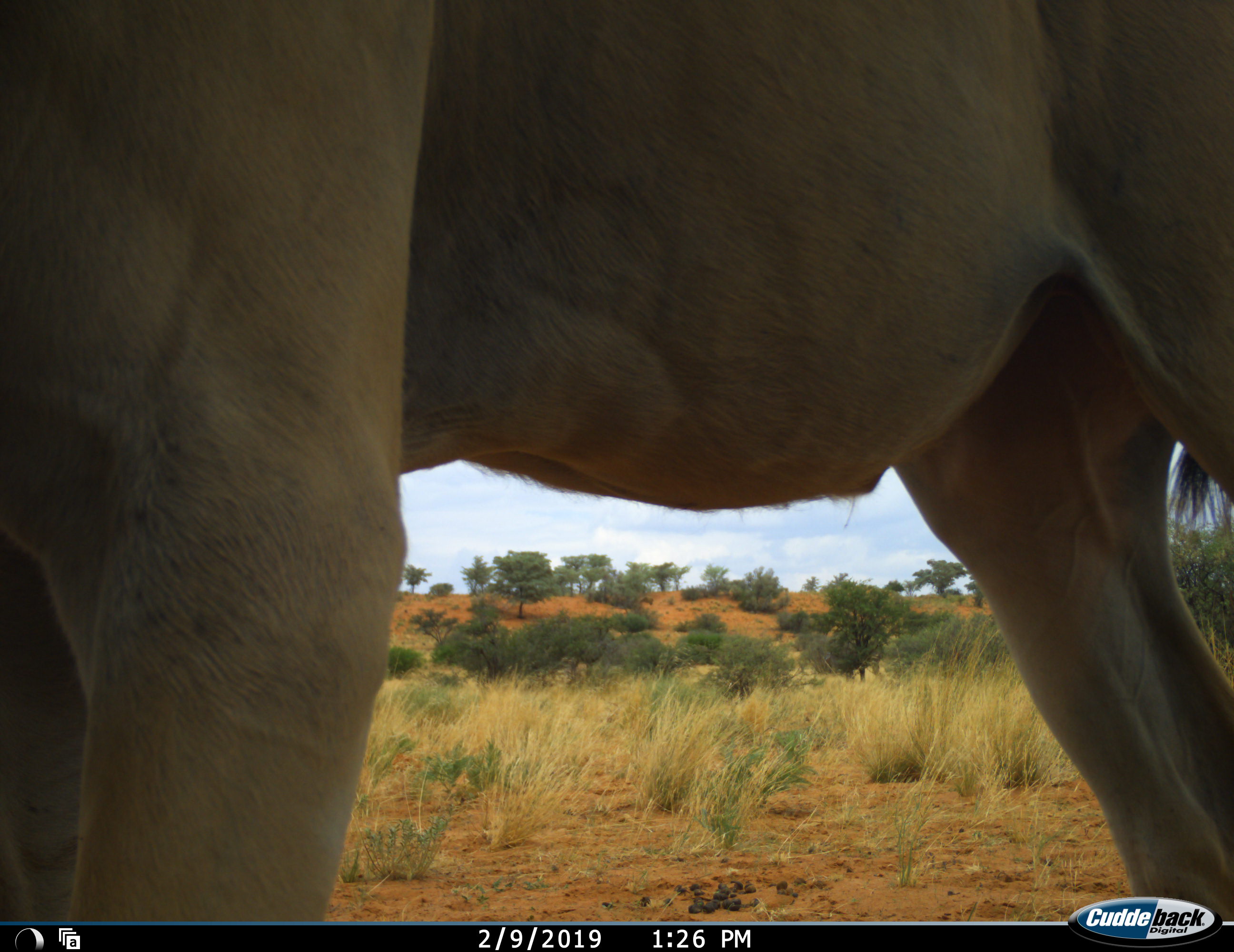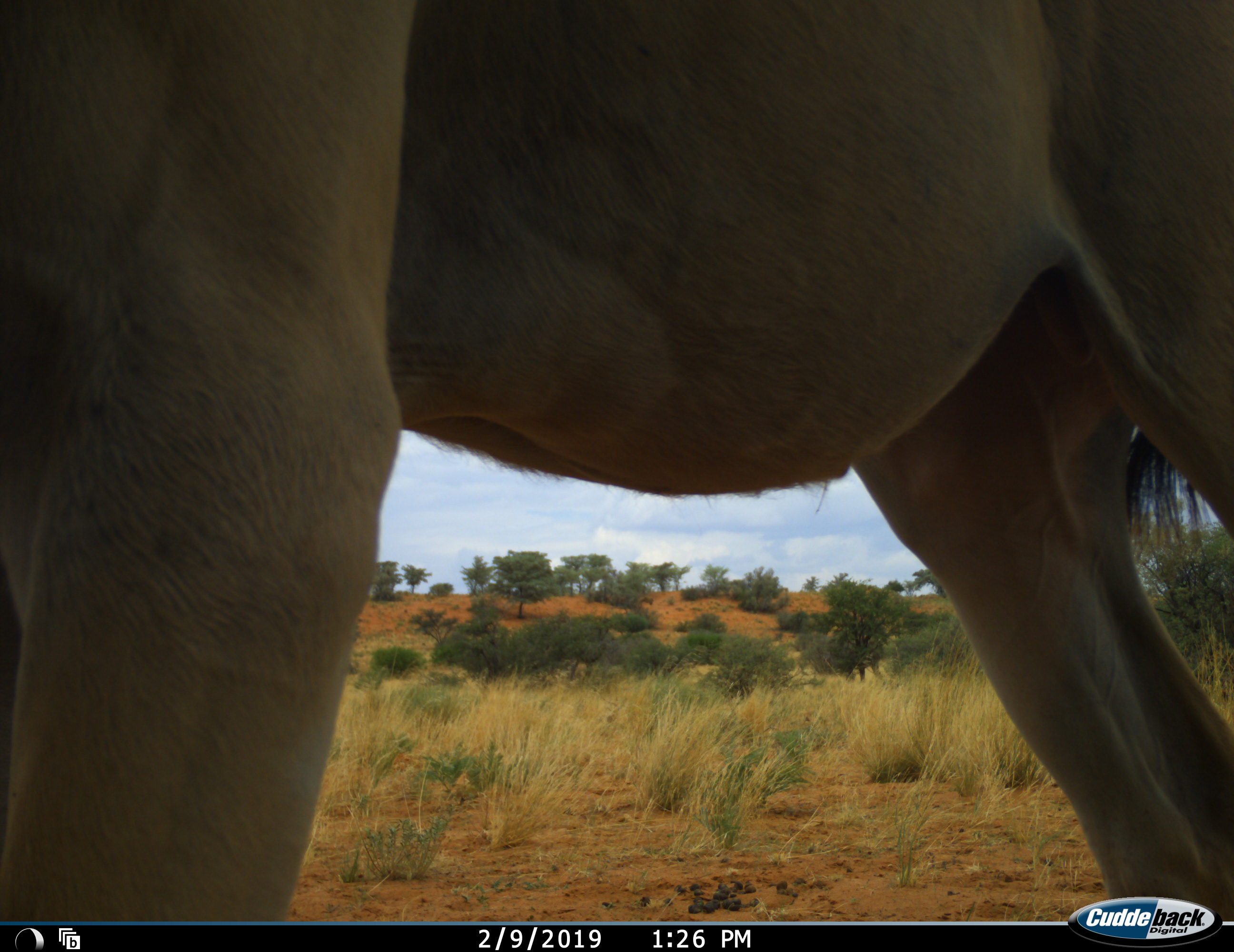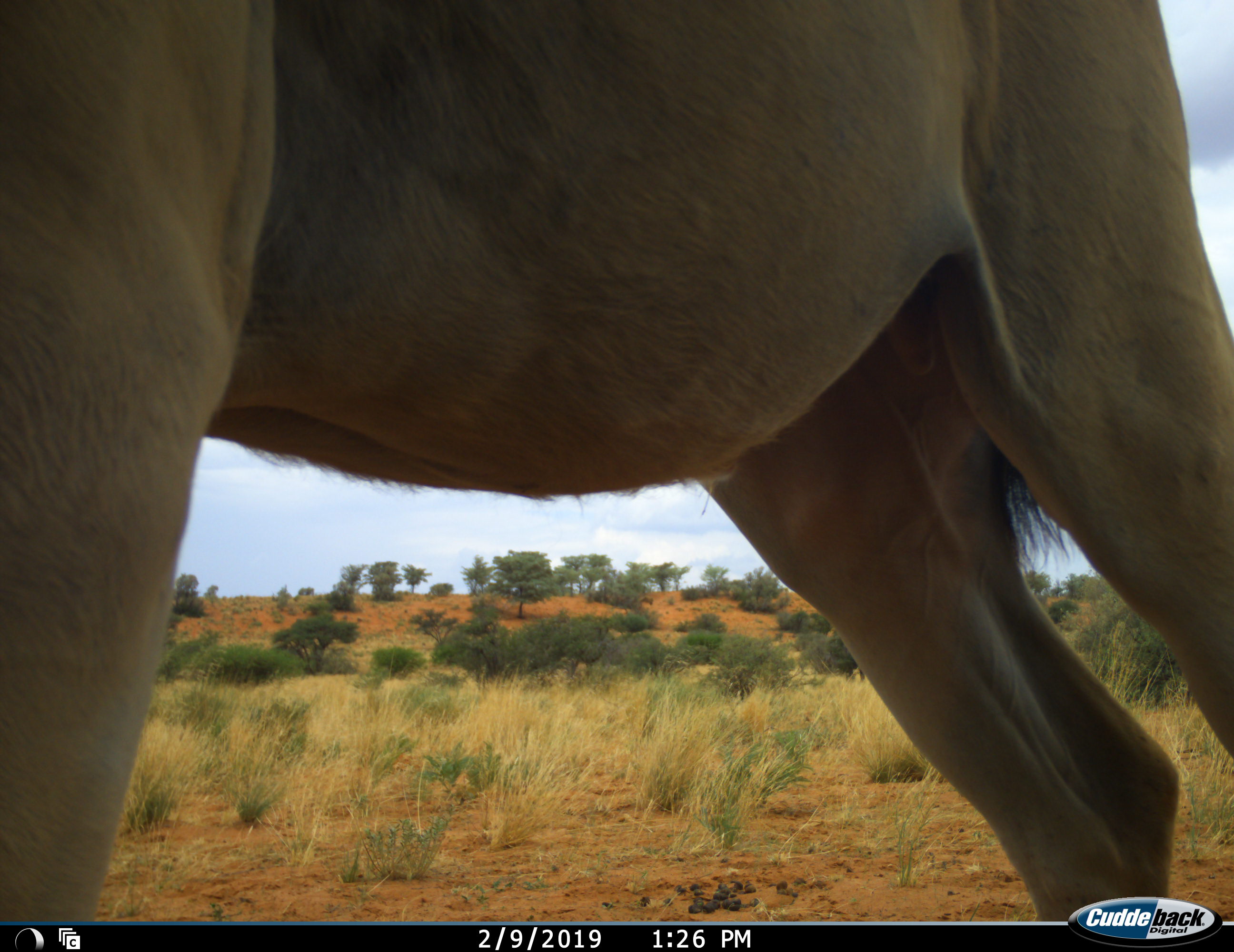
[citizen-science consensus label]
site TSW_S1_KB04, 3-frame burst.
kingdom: Animalia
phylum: Chordata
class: Mammalia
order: Artiodactyla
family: Bovidae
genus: Tragelaphus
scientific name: Tragelaphus oryx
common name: eland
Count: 1.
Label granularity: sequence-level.